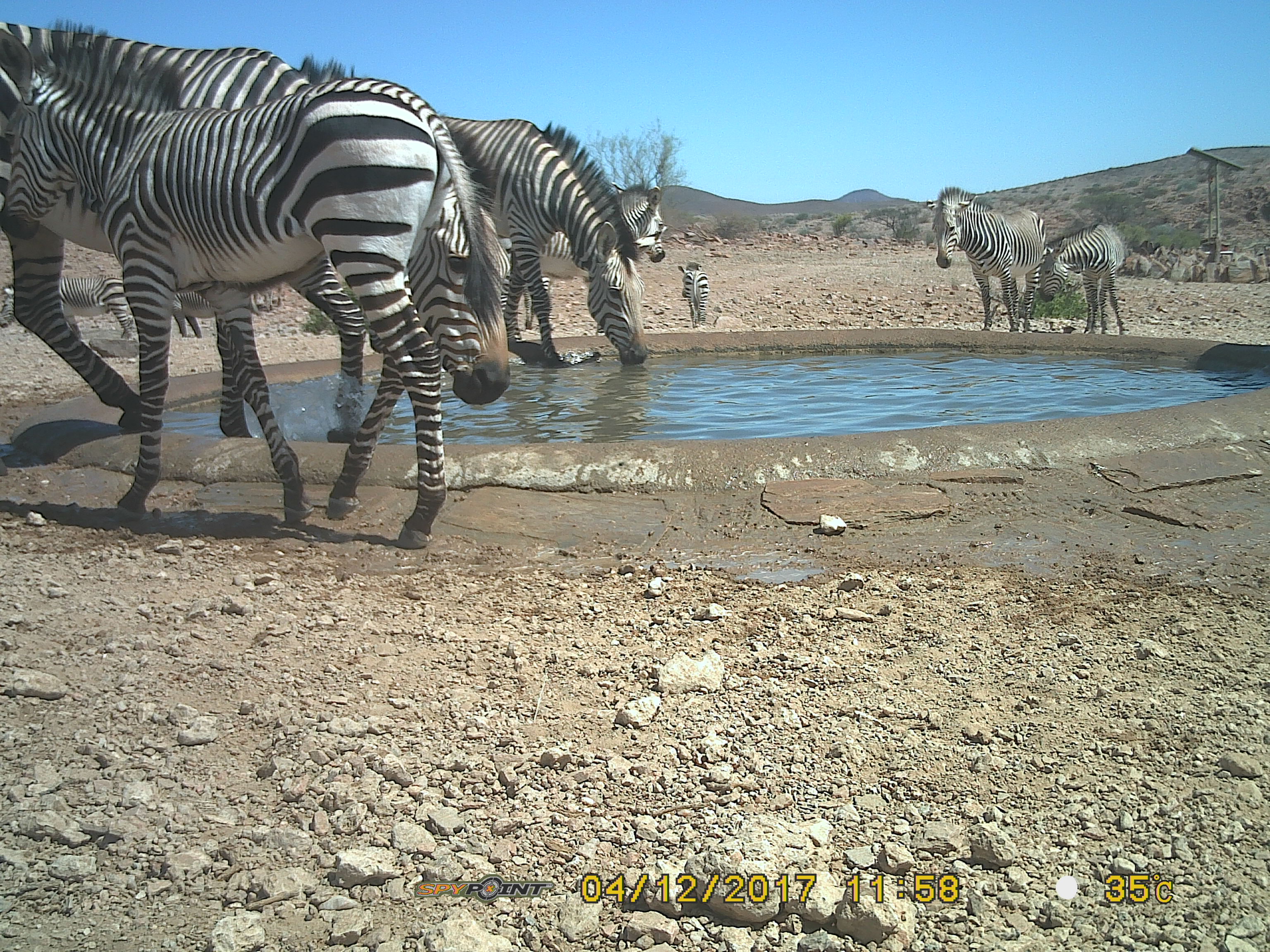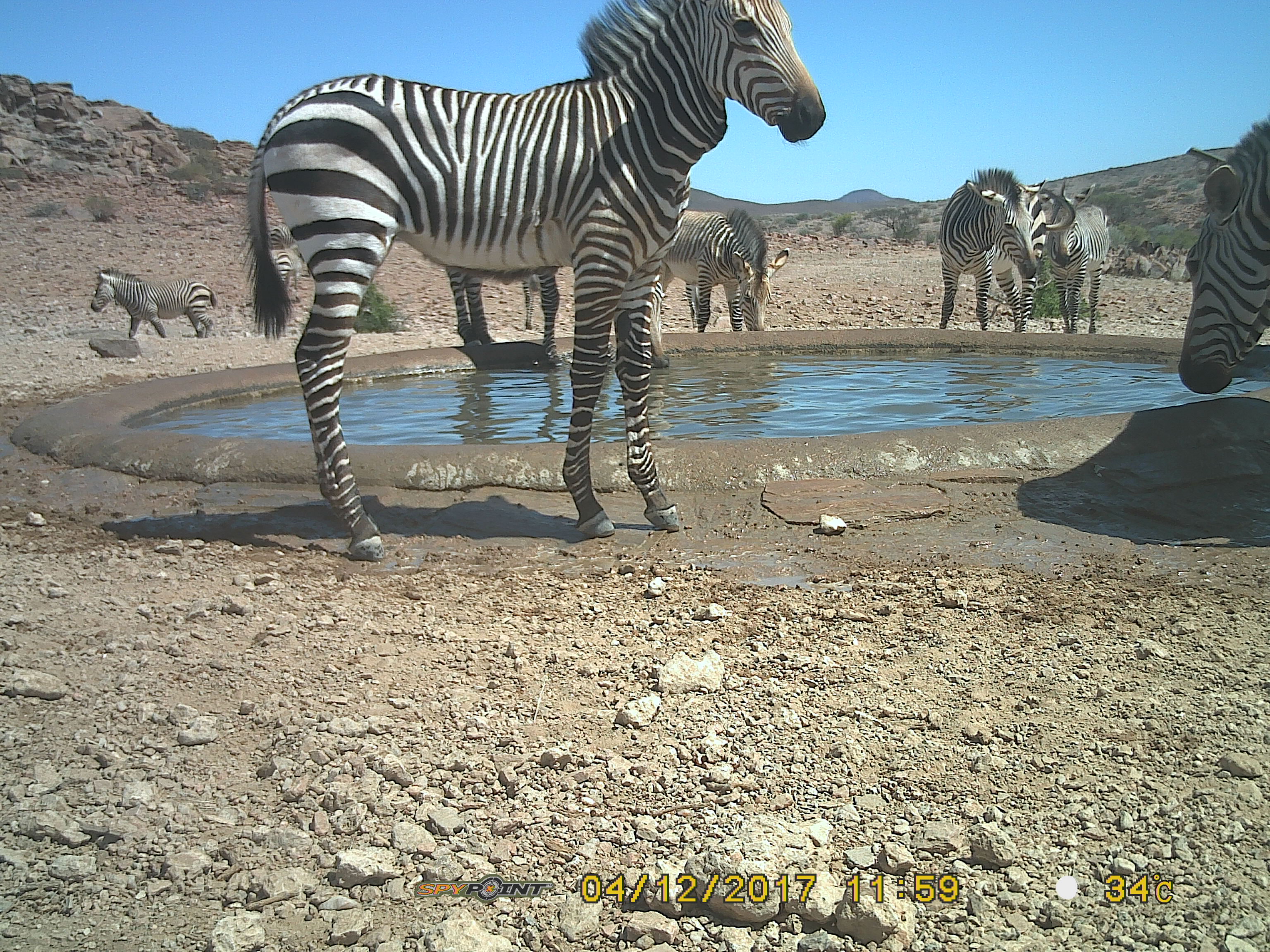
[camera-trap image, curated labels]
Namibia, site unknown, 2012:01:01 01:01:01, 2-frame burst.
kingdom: Animalia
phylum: Chordata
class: Mammalia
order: Perissodactyla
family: Equidae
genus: Equus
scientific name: Equus zebra hartmannae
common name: hartmann's mountain zebra